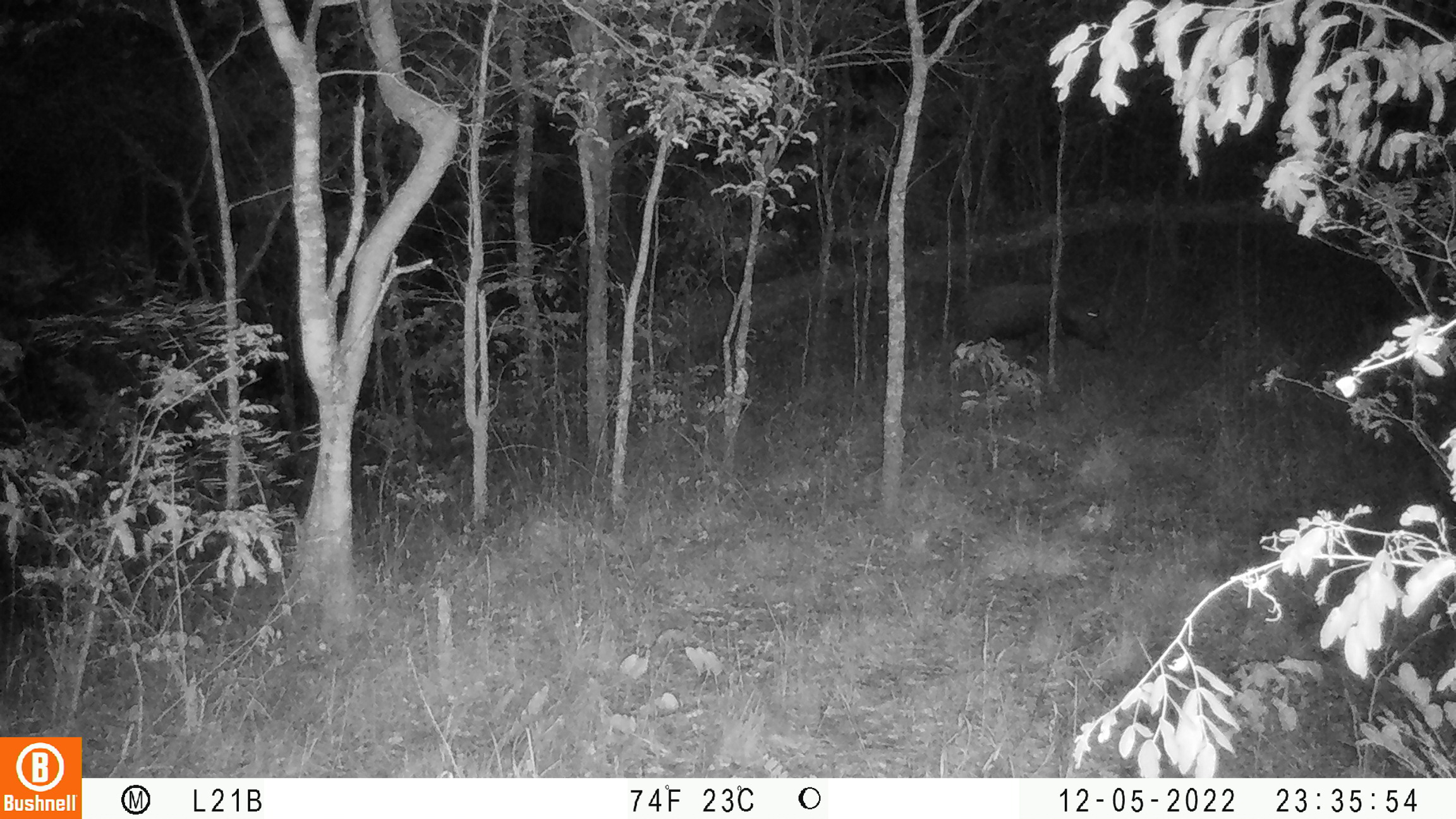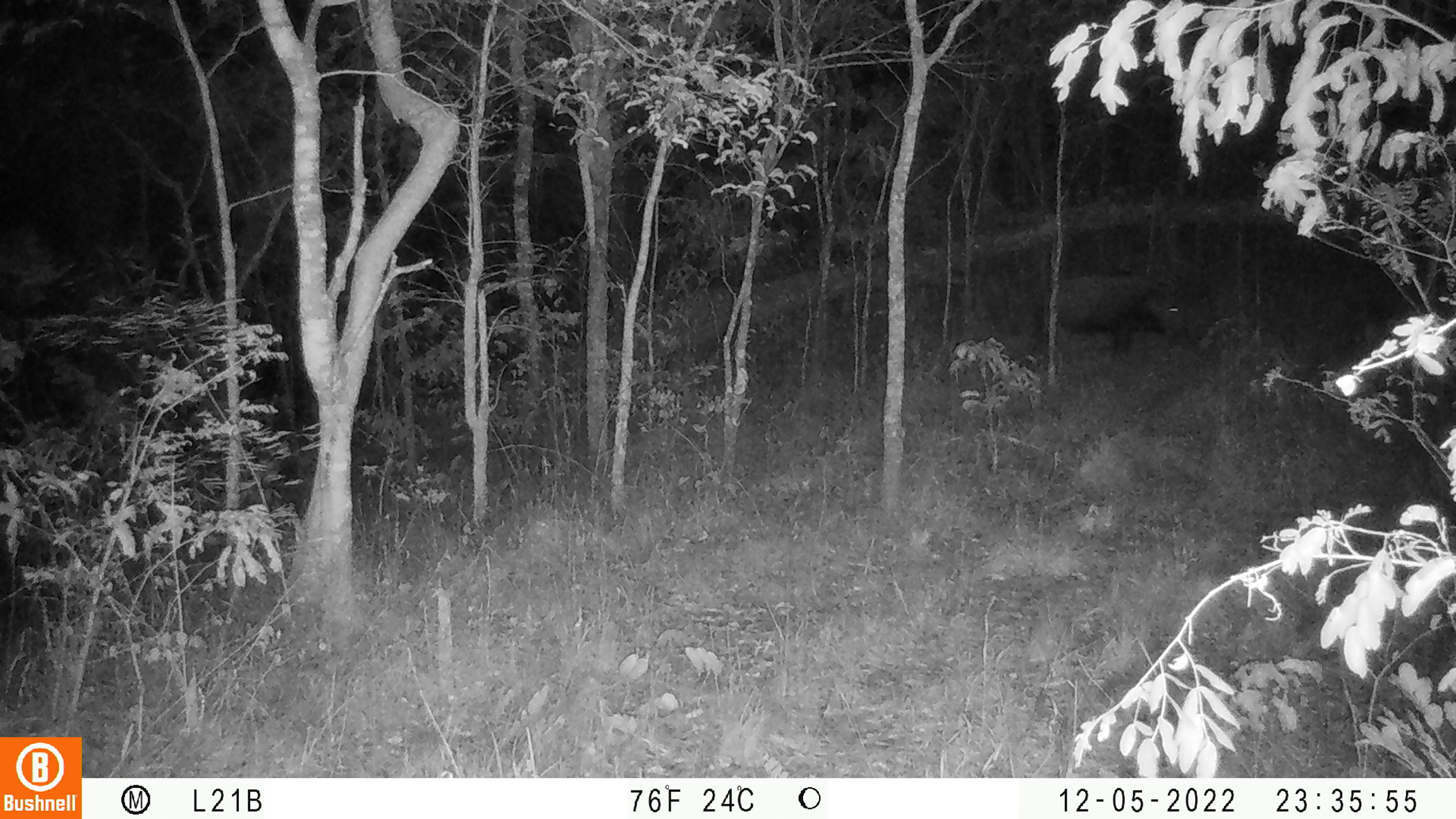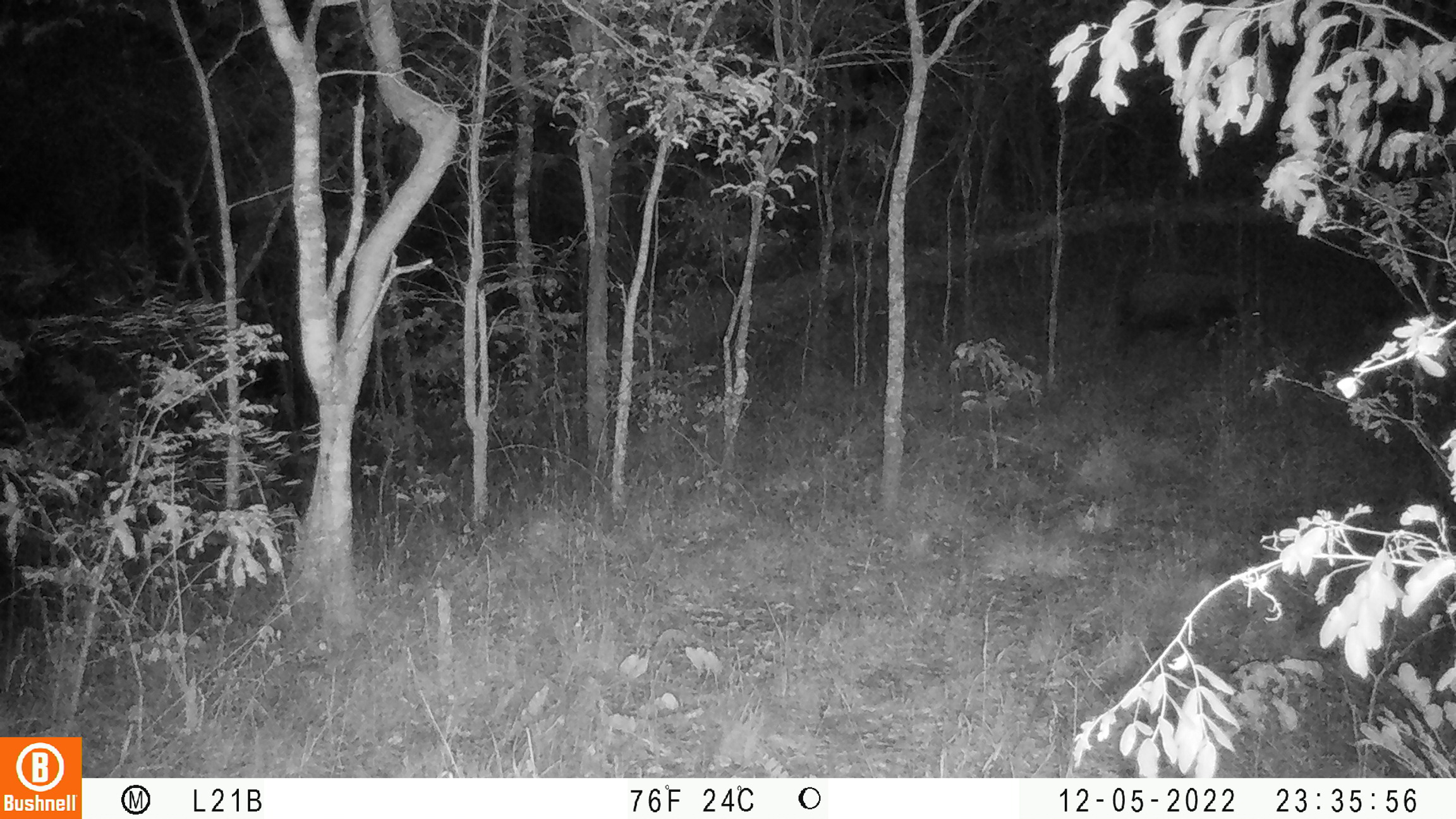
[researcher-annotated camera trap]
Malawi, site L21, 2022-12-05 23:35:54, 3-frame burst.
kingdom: Animalia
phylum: Chordata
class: Mammalia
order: Artiodactyla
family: Suidae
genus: Potamochoerus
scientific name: Potamochoerus larvatus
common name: bushpig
Bushpig (Potamochoerus larvatus), count 1.